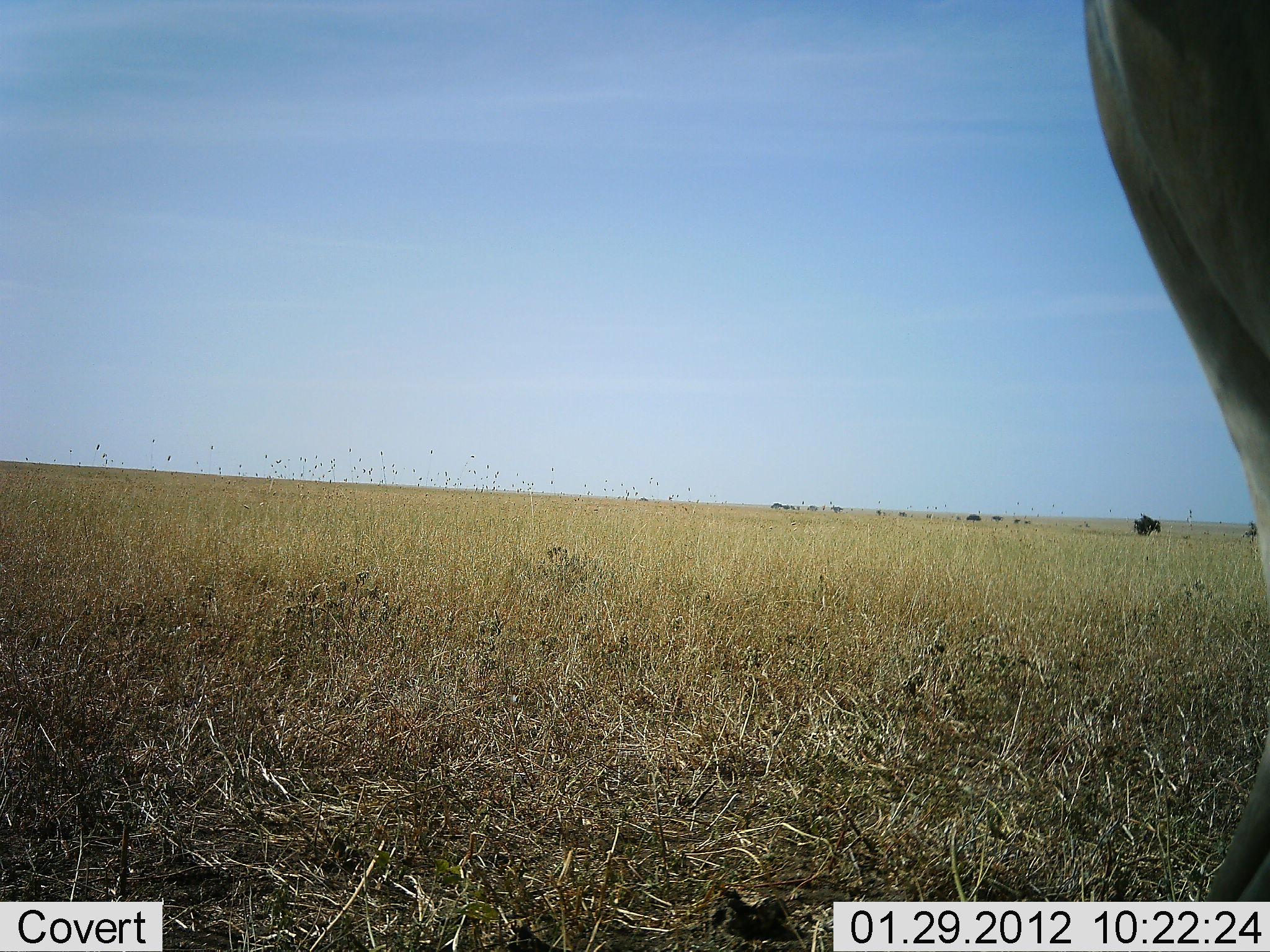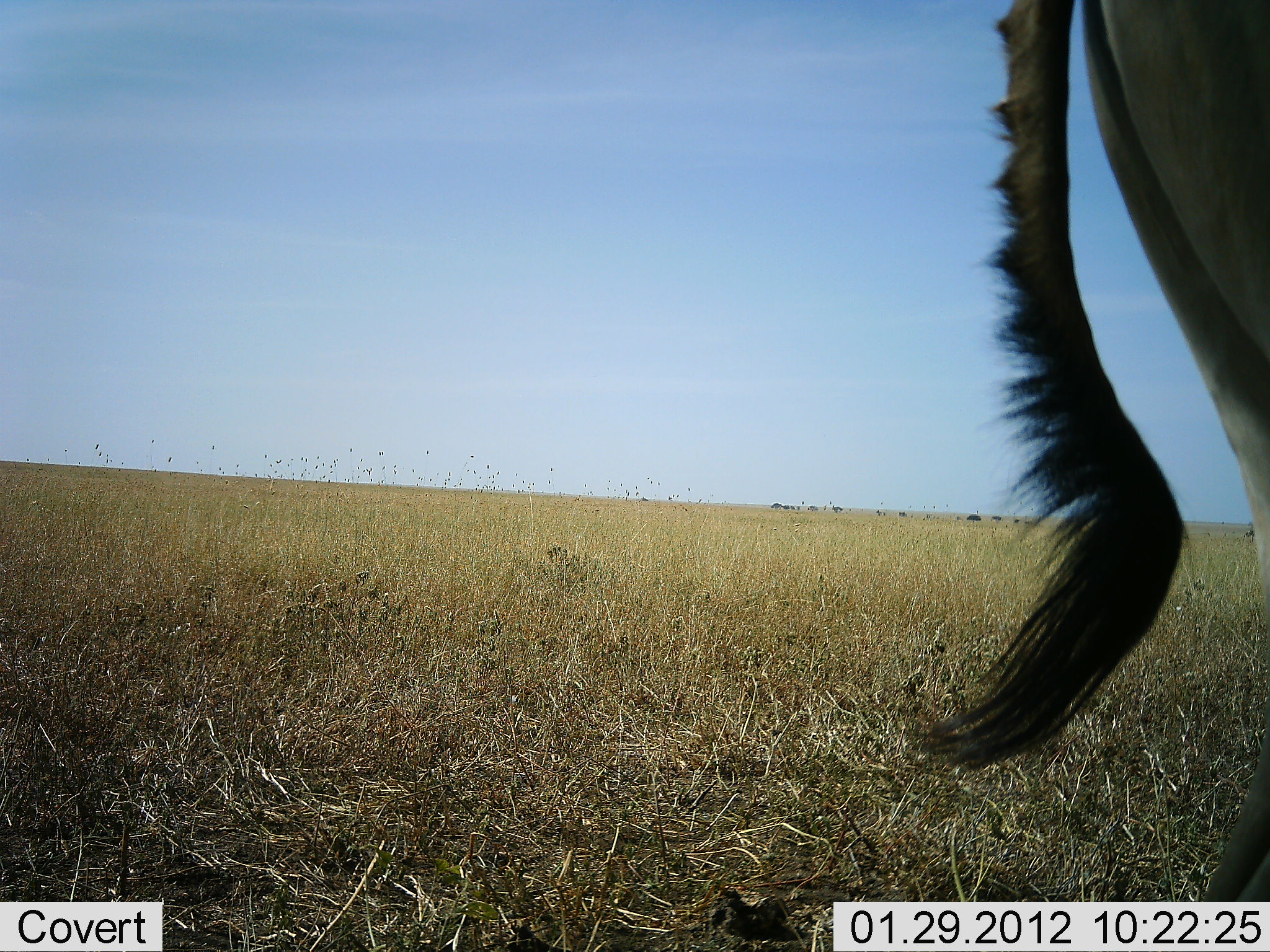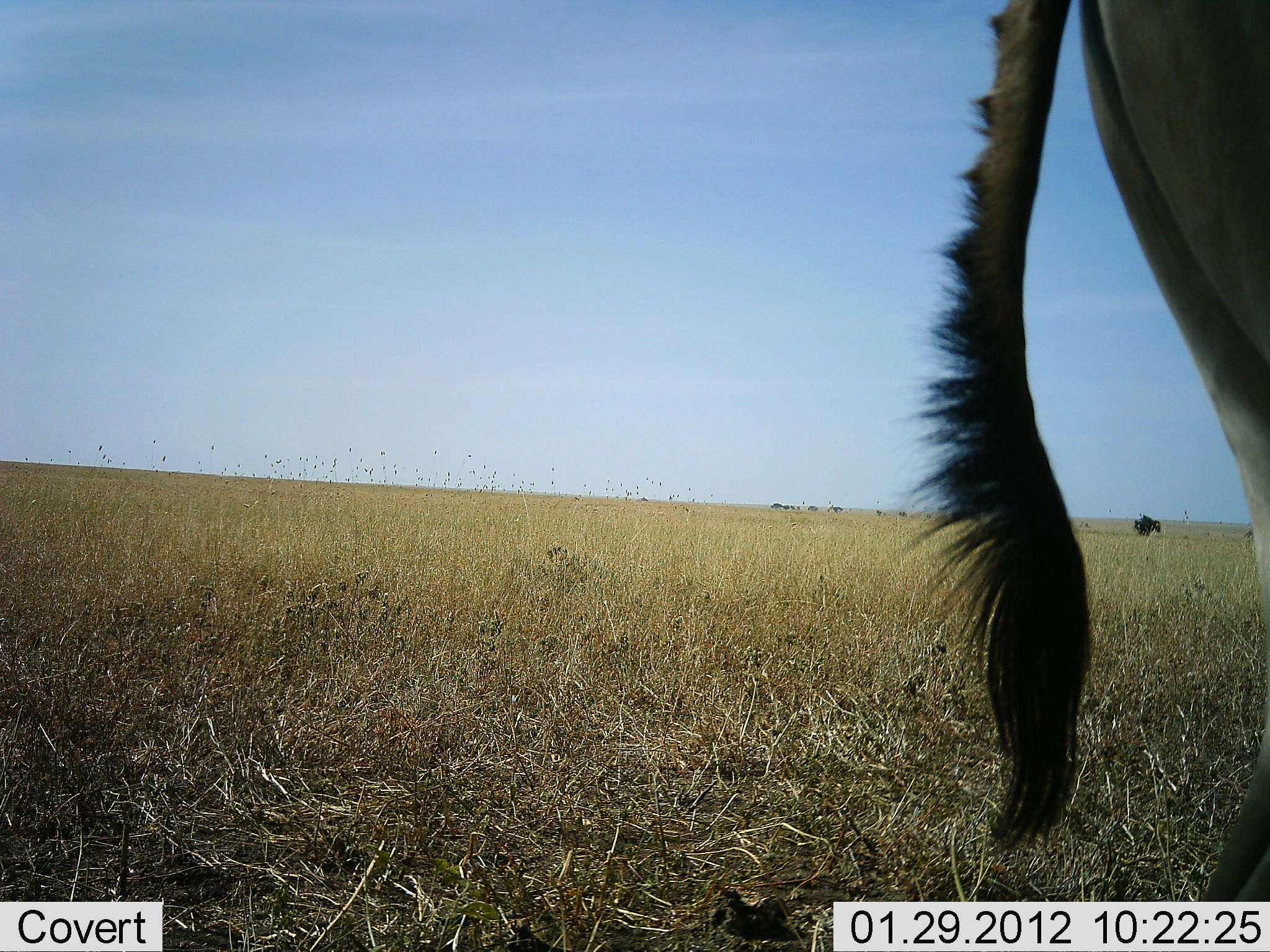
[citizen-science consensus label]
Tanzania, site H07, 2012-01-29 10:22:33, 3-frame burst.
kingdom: Animalia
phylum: Chordata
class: Mammalia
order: Artiodactyla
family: Bovidae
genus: Alcelaphus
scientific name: Alcelaphus buselaphus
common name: hartebeest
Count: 1.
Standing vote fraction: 100%.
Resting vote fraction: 0%.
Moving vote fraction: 0%.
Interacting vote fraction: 0%.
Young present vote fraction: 0%.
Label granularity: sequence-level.